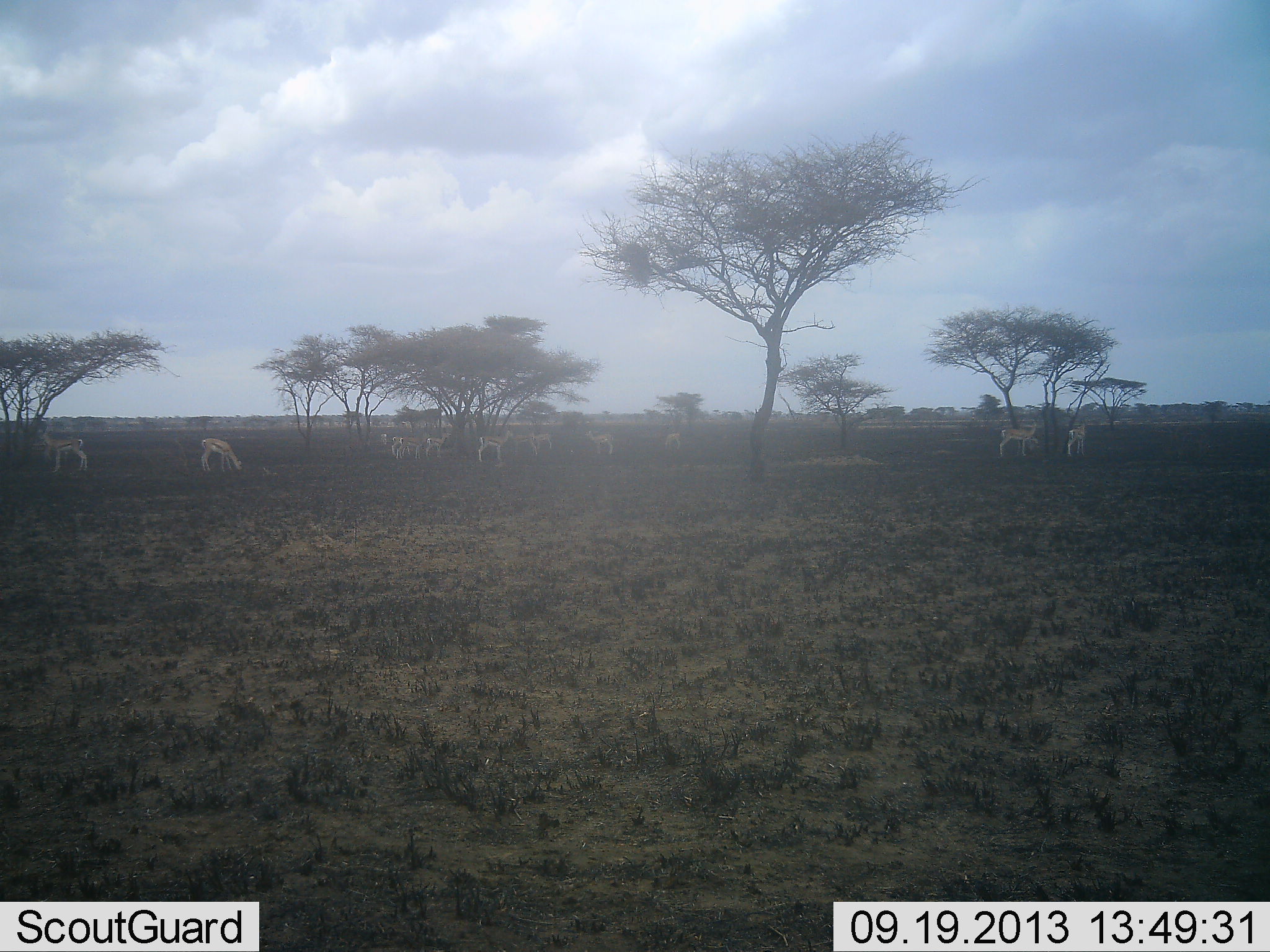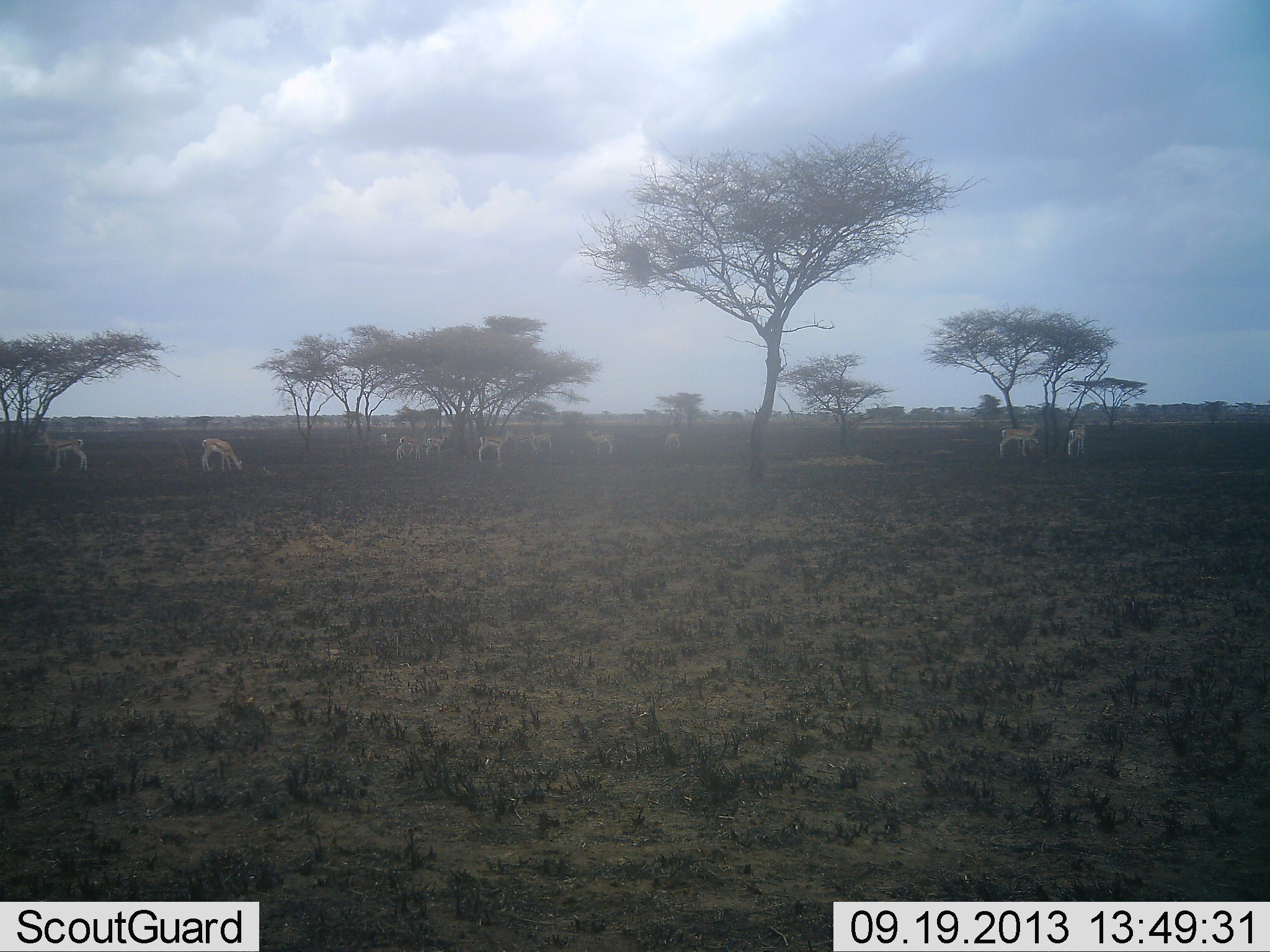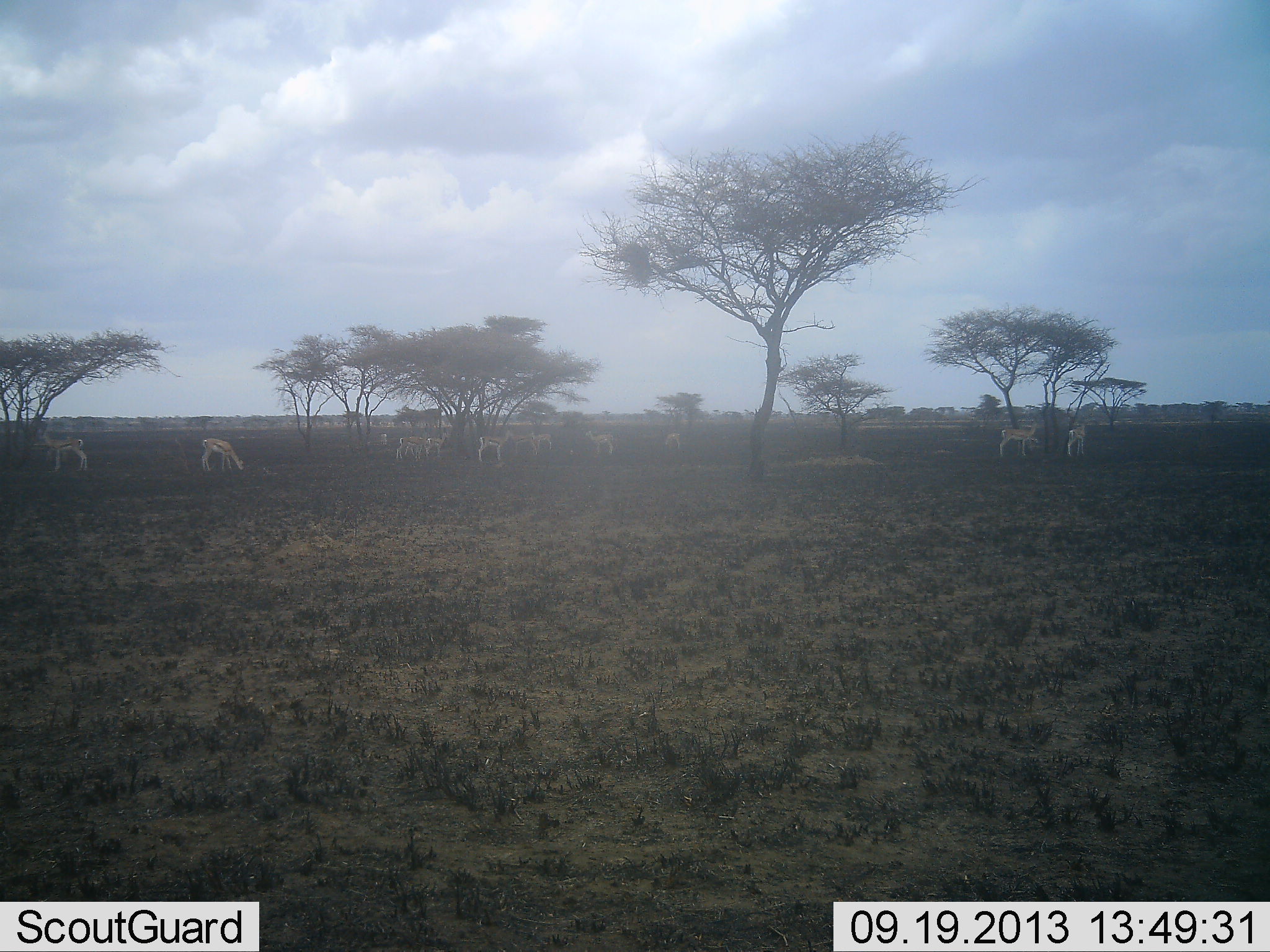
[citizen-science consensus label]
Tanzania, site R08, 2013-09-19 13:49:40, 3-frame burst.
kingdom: Animalia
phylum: Chordata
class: Mammalia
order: Artiodactyla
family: Bovidae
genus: Eudorcas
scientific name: Eudorcas thomsonii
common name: thomson's gazelle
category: gazellethomsons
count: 11-50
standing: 79%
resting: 7%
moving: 21%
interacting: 0%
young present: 0%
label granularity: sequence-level